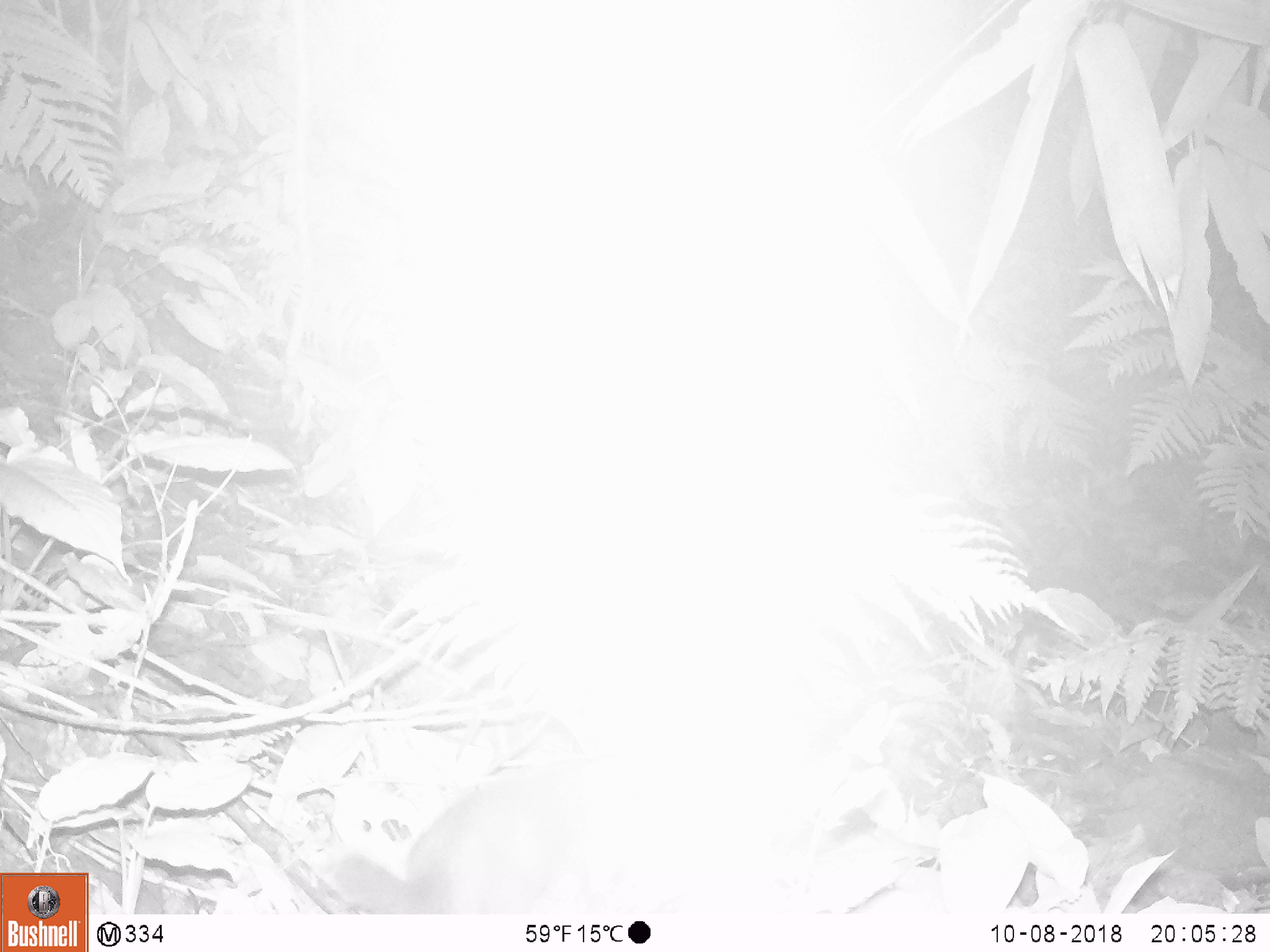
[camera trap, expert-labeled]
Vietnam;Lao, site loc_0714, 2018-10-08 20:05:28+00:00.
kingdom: Animalia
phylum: Chordata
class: Mammalia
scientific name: Mammalia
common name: mammal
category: unidentified small mammal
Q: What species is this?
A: Unidentified small mammal (mammal) (Mammalia).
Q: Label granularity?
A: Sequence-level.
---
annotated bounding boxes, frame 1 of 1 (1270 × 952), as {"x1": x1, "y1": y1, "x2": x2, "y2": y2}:
unidentified small mammal: {"x1": 333, "y1": 758, "x2": 602, "y2": 913}